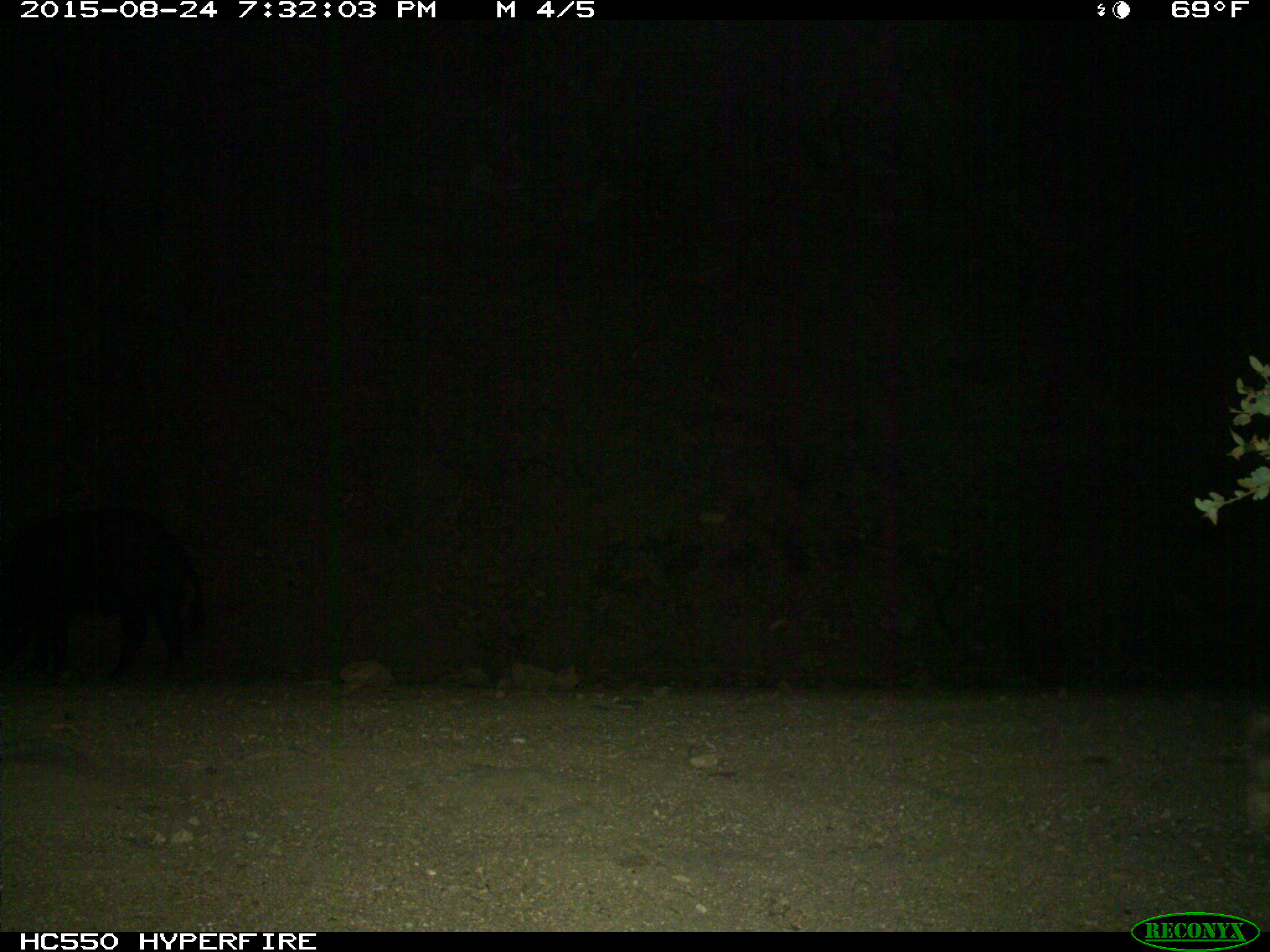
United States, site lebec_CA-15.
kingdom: Animalia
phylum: Chordata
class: Mammalia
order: Artiodactyla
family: Suidae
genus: Sus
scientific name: Sus scrofa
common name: wild boar